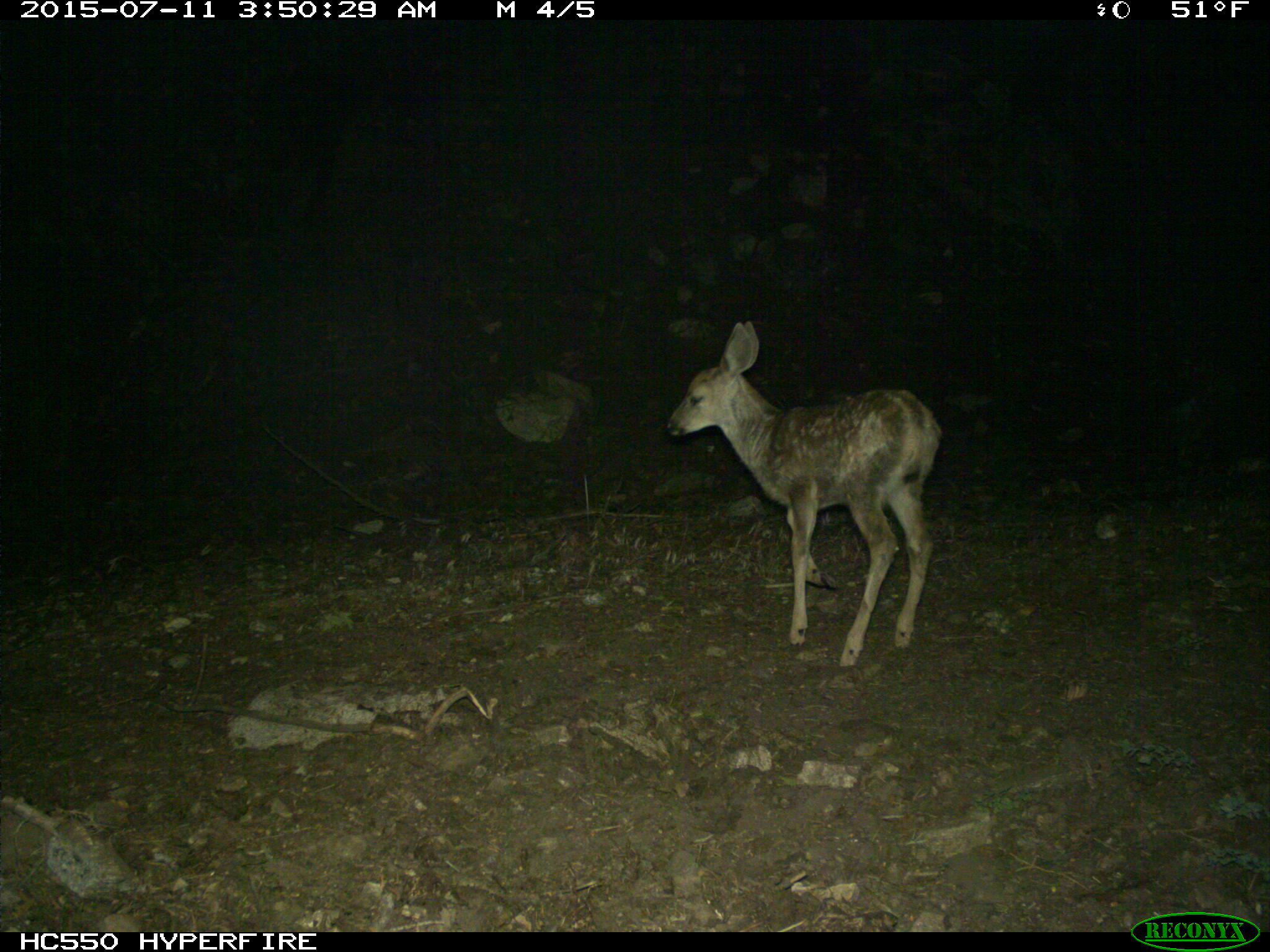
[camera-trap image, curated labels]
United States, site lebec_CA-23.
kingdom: Animalia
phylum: Chordata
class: Mammalia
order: Artiodactyla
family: Cervidae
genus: Odocoileus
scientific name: Odocoileus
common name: deer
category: unidentified deer